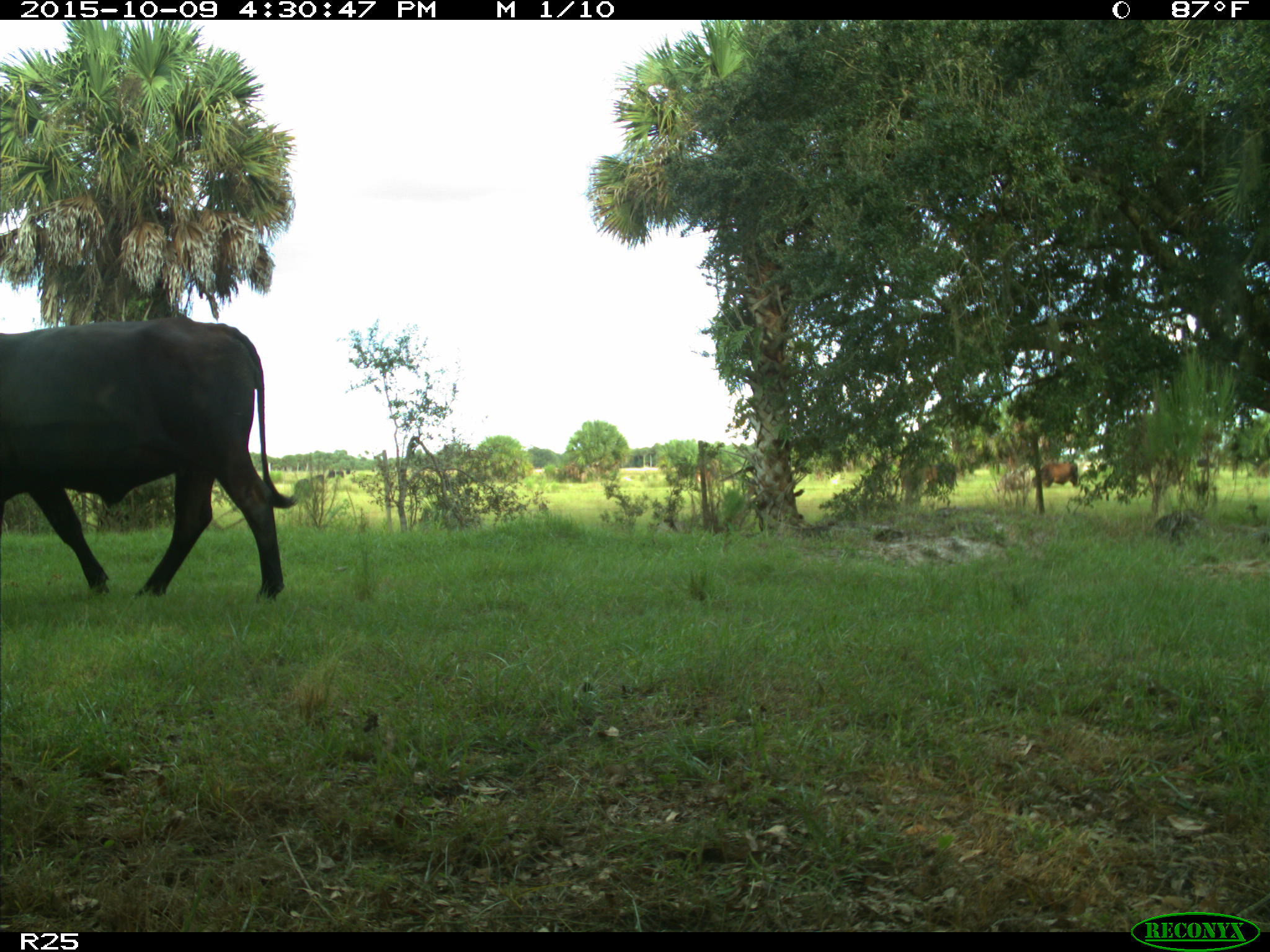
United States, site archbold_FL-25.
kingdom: Animalia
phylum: Chordata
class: Mammalia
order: Artiodactyla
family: Bovidae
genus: Bos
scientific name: Bos taurus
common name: domestic cow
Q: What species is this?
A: Bos taurus (domestic cow).